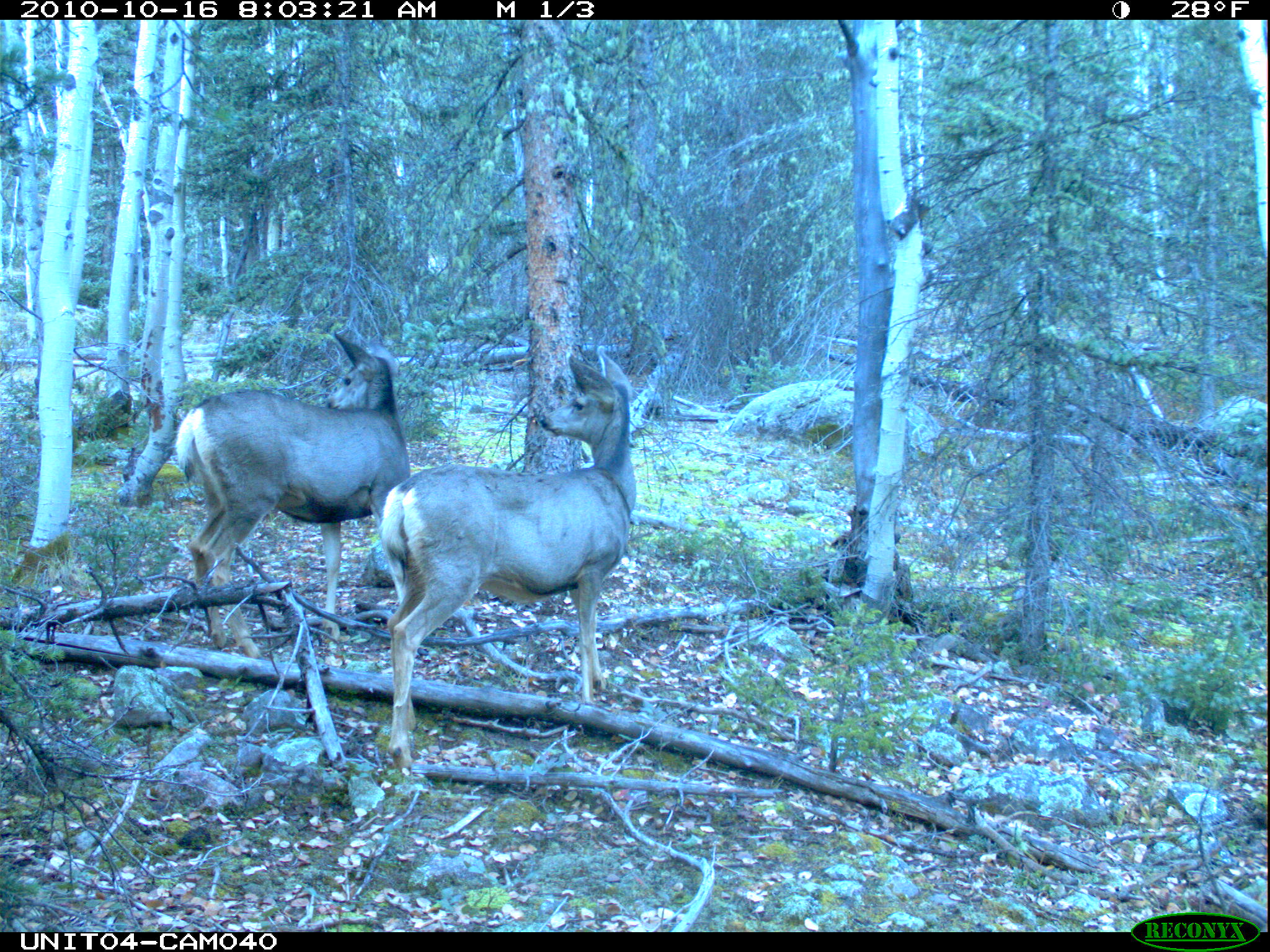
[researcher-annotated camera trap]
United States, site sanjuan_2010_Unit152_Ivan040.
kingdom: Animalia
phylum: Chordata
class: Mammalia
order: Artiodactyla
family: Cervidae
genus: Odocoileus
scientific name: Odocoileus hemionus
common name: mule deer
Odocoileus hemionus (mule deer).